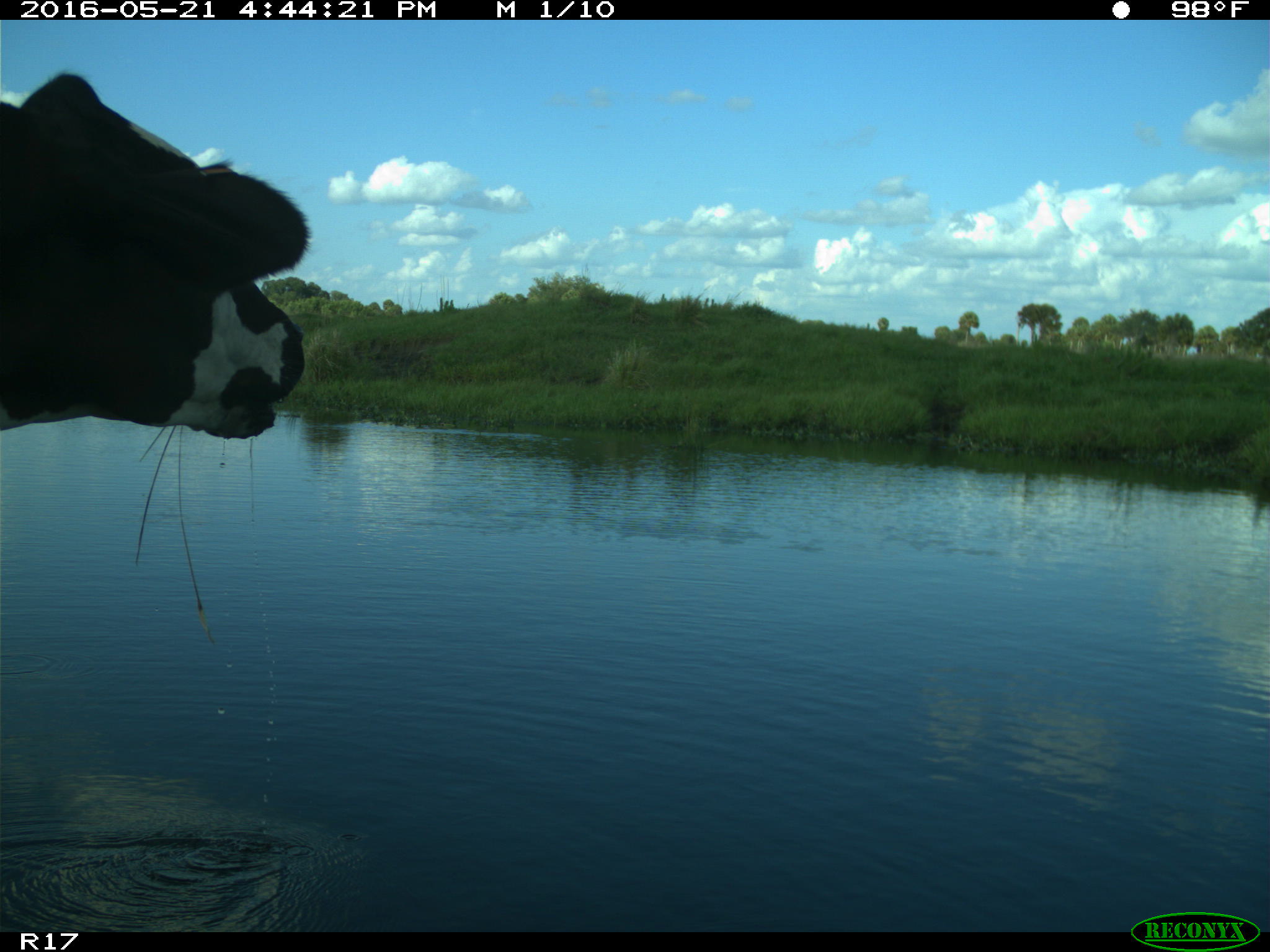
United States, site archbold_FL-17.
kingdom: Animalia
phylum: Chordata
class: Mammalia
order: Artiodactyla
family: Bovidae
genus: Bos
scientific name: Bos taurus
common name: domestic cow